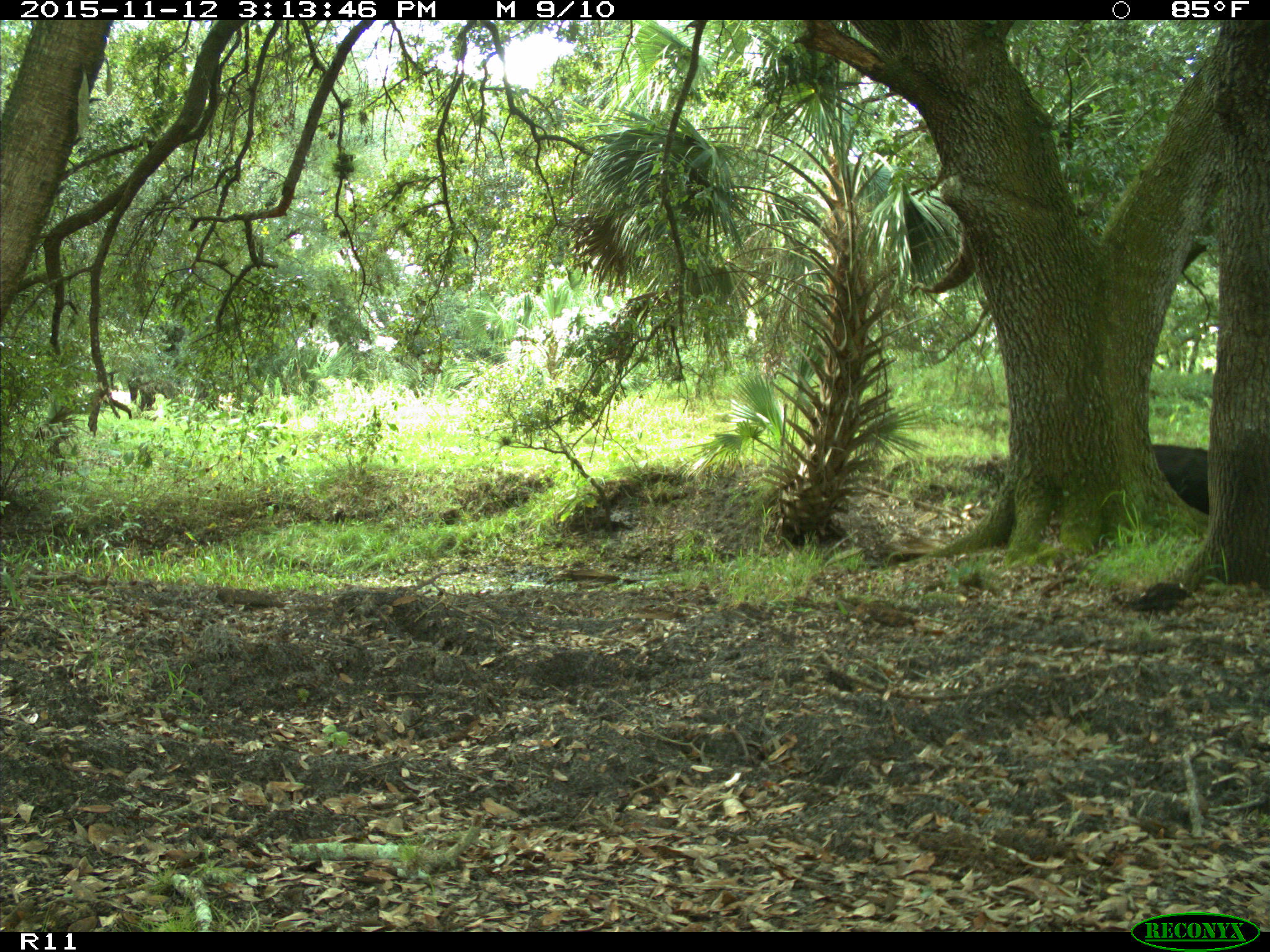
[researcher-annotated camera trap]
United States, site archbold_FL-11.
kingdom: Animalia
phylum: Chordata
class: Mammalia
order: Artiodactyla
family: Bovidae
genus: Bos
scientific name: Bos taurus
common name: domestic cow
Bos taurus (domestic cow).